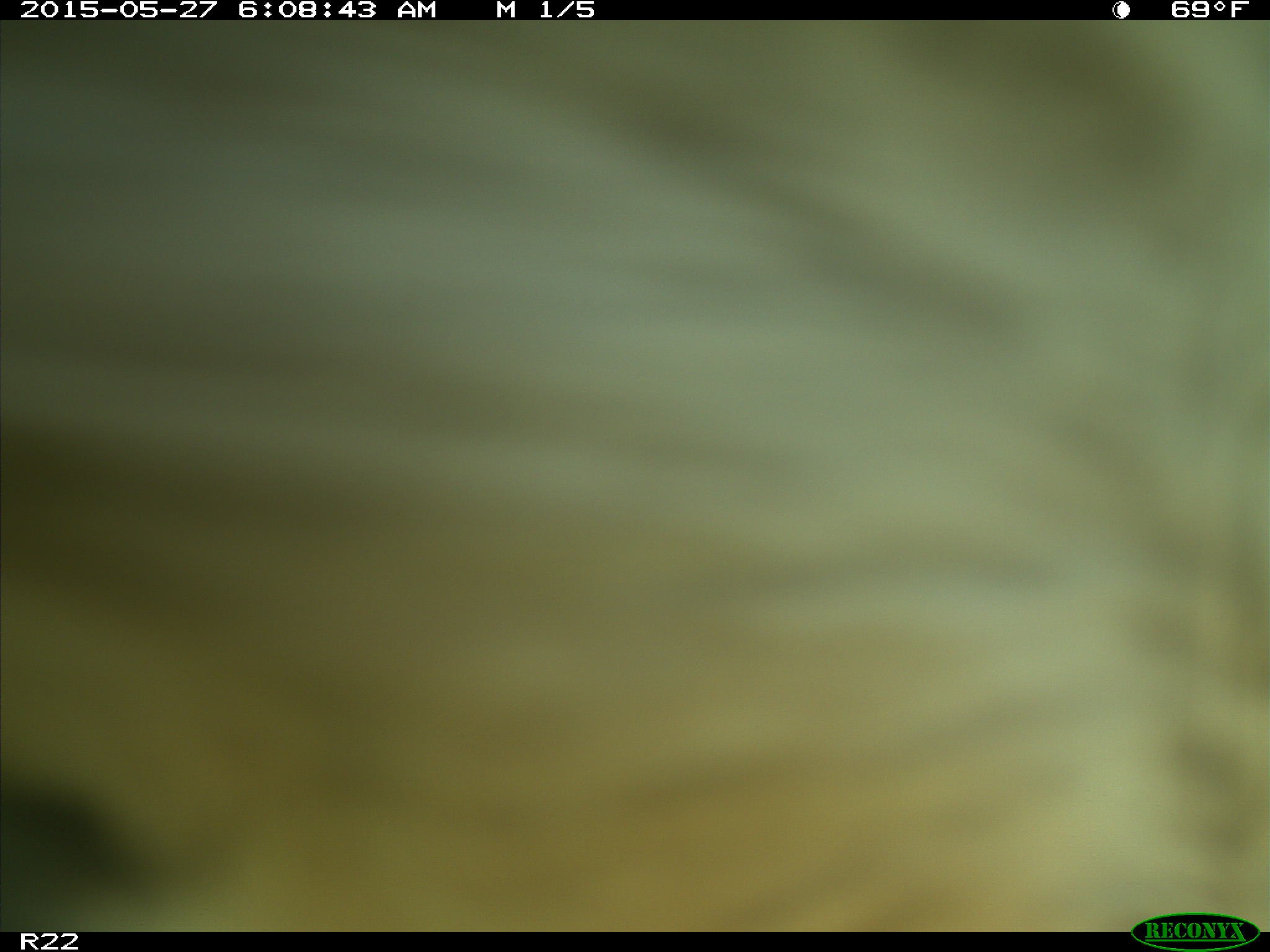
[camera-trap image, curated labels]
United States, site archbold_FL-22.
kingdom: Animalia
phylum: Chordata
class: Mammalia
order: Artiodactyla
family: Bovidae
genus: Bos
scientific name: Bos taurus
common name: domestic cow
Bos taurus (domestic cow).